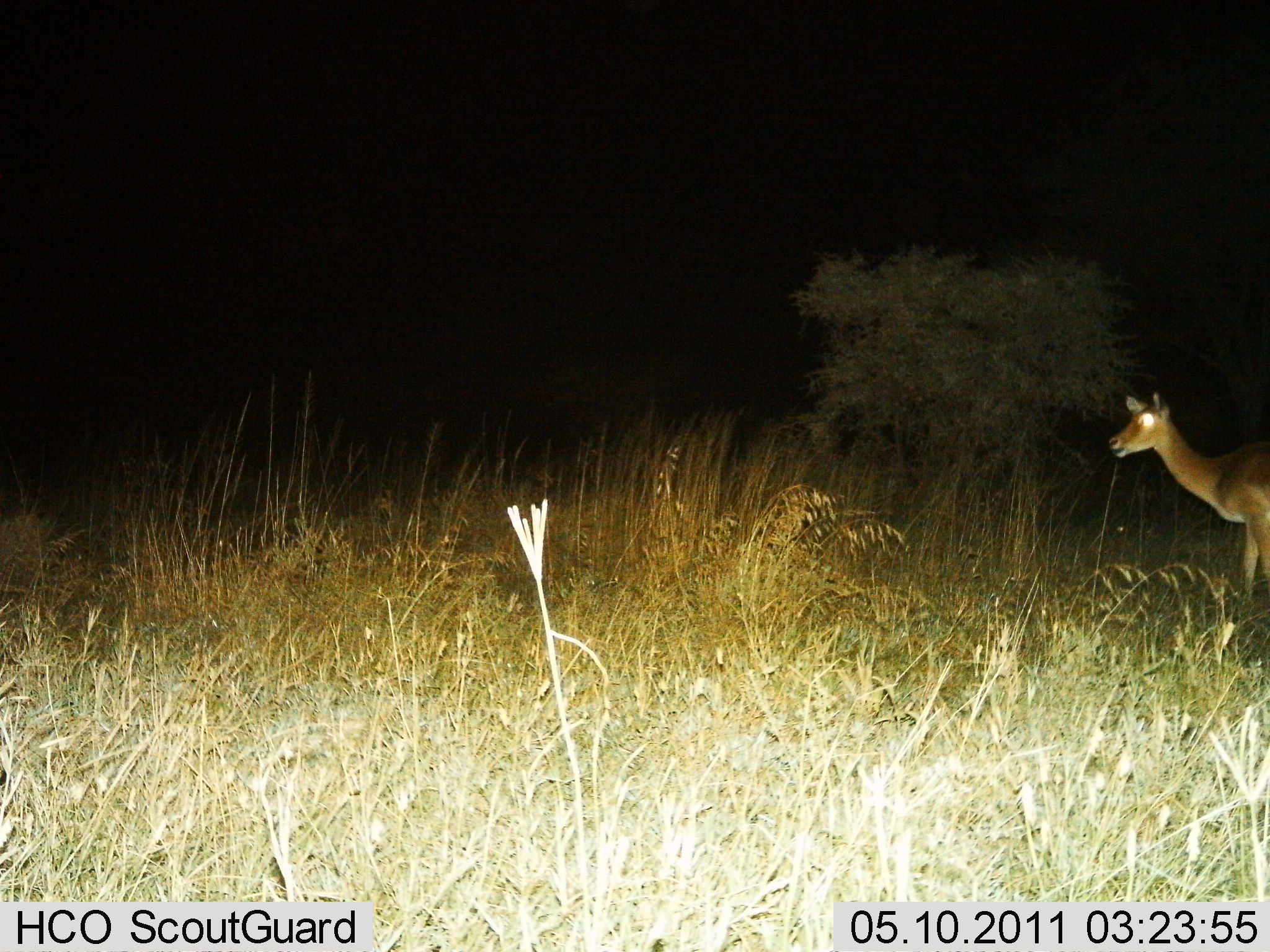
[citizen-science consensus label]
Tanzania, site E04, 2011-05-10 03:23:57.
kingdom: Animalia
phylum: Chordata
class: Mammalia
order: Artiodactyla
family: Bovidae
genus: Redunca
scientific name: Redunca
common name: reedbuck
Reedbuck (Redunca), count 1. Behavior (volunteer vote fractions): standing 83%, resting 0%, moving 17%, interacting 0%. Young present (vote fraction): 0%. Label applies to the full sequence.